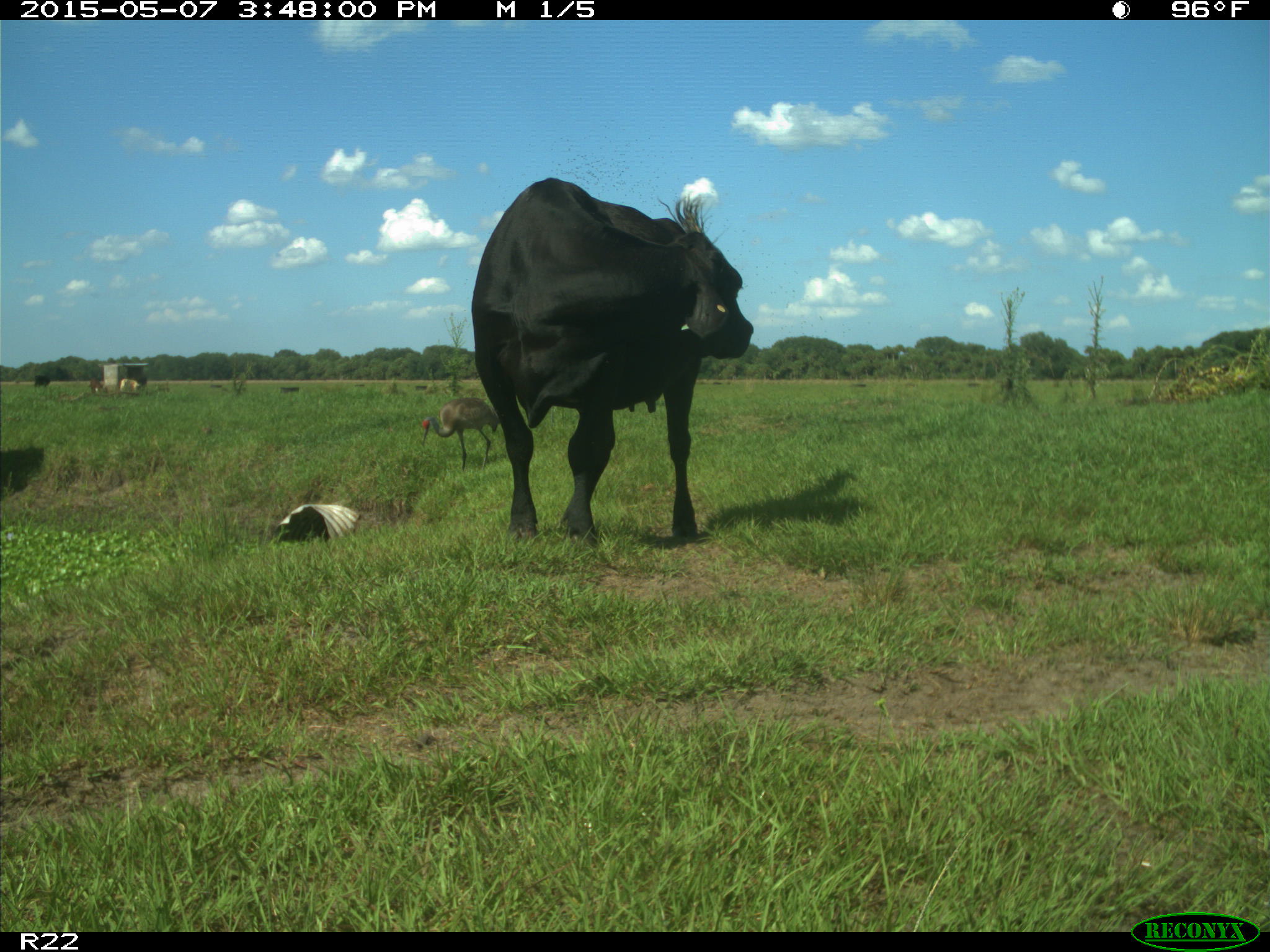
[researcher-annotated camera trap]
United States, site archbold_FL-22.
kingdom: Animalia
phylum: Chordata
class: Mammalia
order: Artiodactyla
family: Bovidae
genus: Bos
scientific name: Bos taurus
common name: domestic cow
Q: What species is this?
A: Bos taurus (domestic cow).